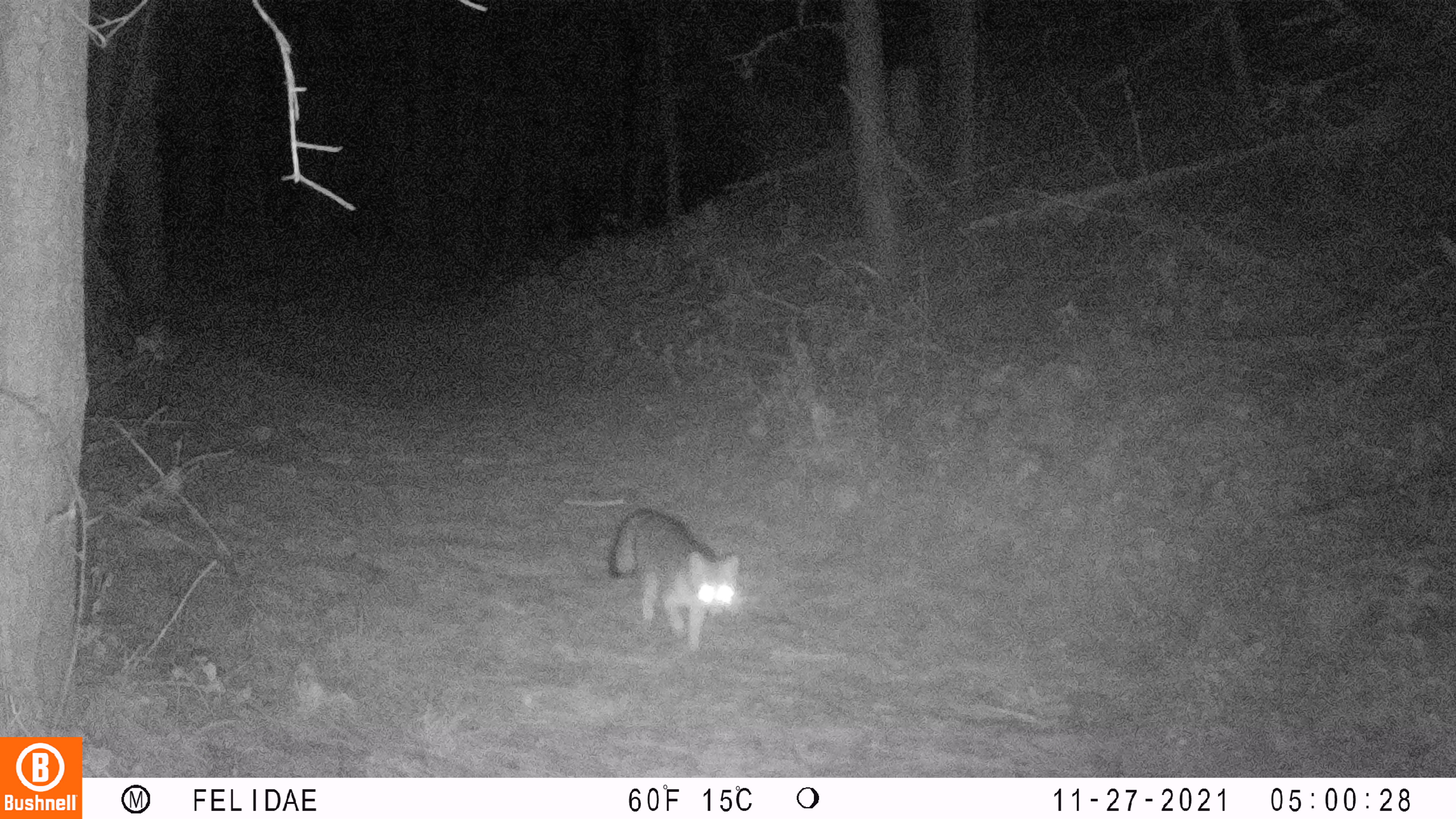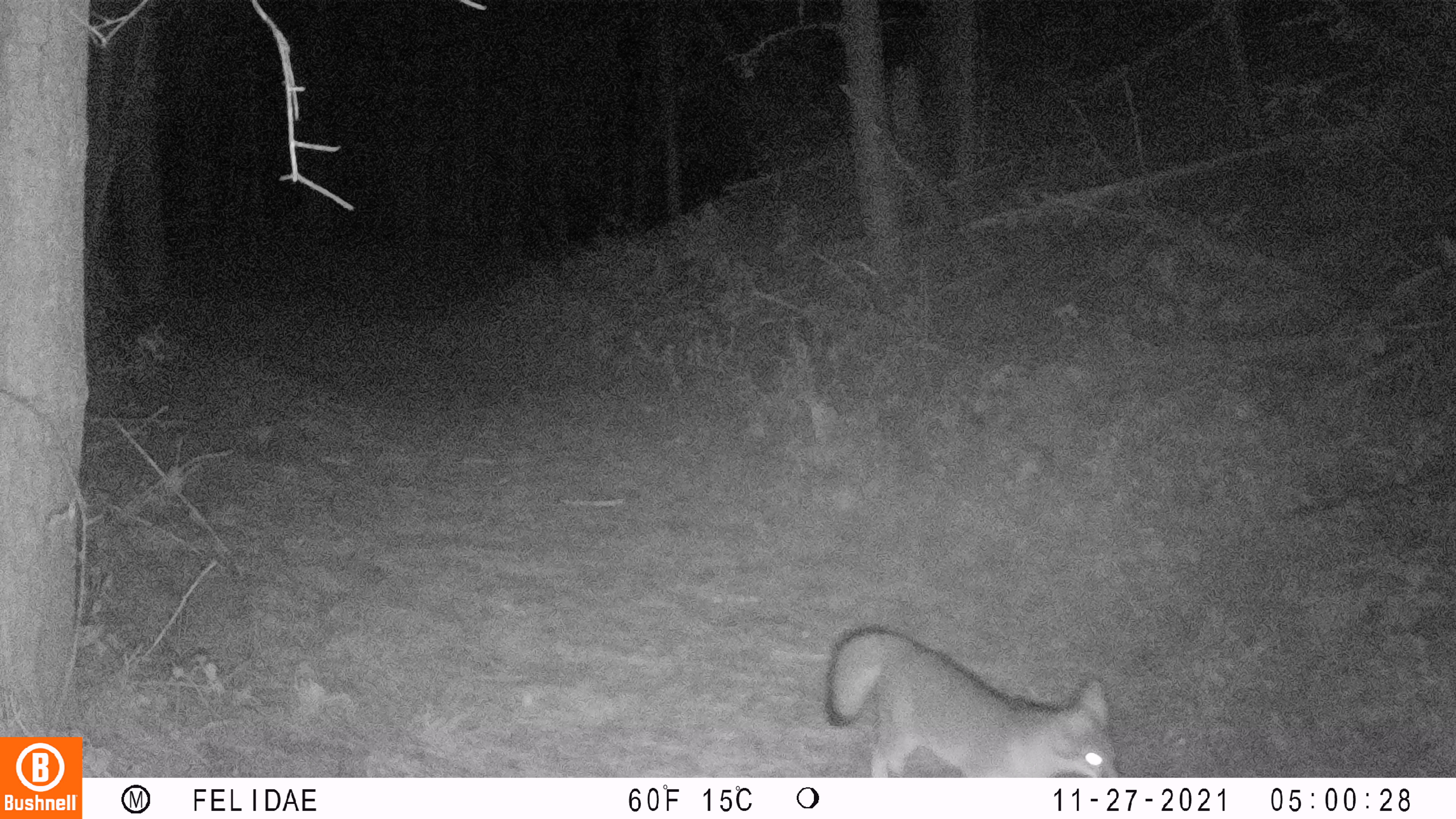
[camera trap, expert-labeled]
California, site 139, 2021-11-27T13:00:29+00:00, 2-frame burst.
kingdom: Animalia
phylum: Chordata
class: Mammalia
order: Carnivora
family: Canidae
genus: Urocyon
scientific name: Urocyon cinereoargenteus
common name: gray fox